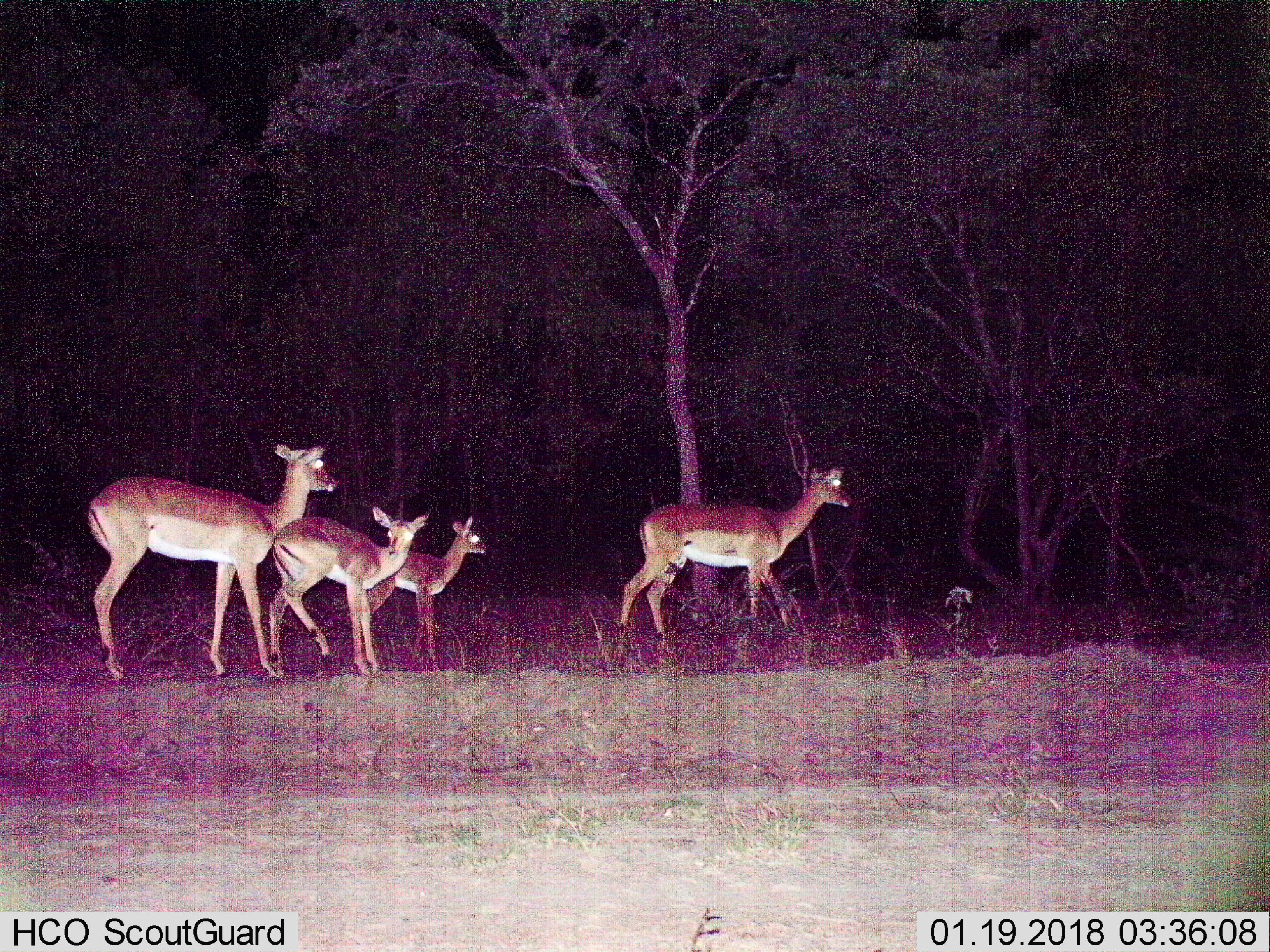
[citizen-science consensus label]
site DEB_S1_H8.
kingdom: Animalia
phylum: Chordata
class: Mammalia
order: Artiodactyla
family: Bovidae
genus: Aepyceros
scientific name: Aepyceros melampus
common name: impala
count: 4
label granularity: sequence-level